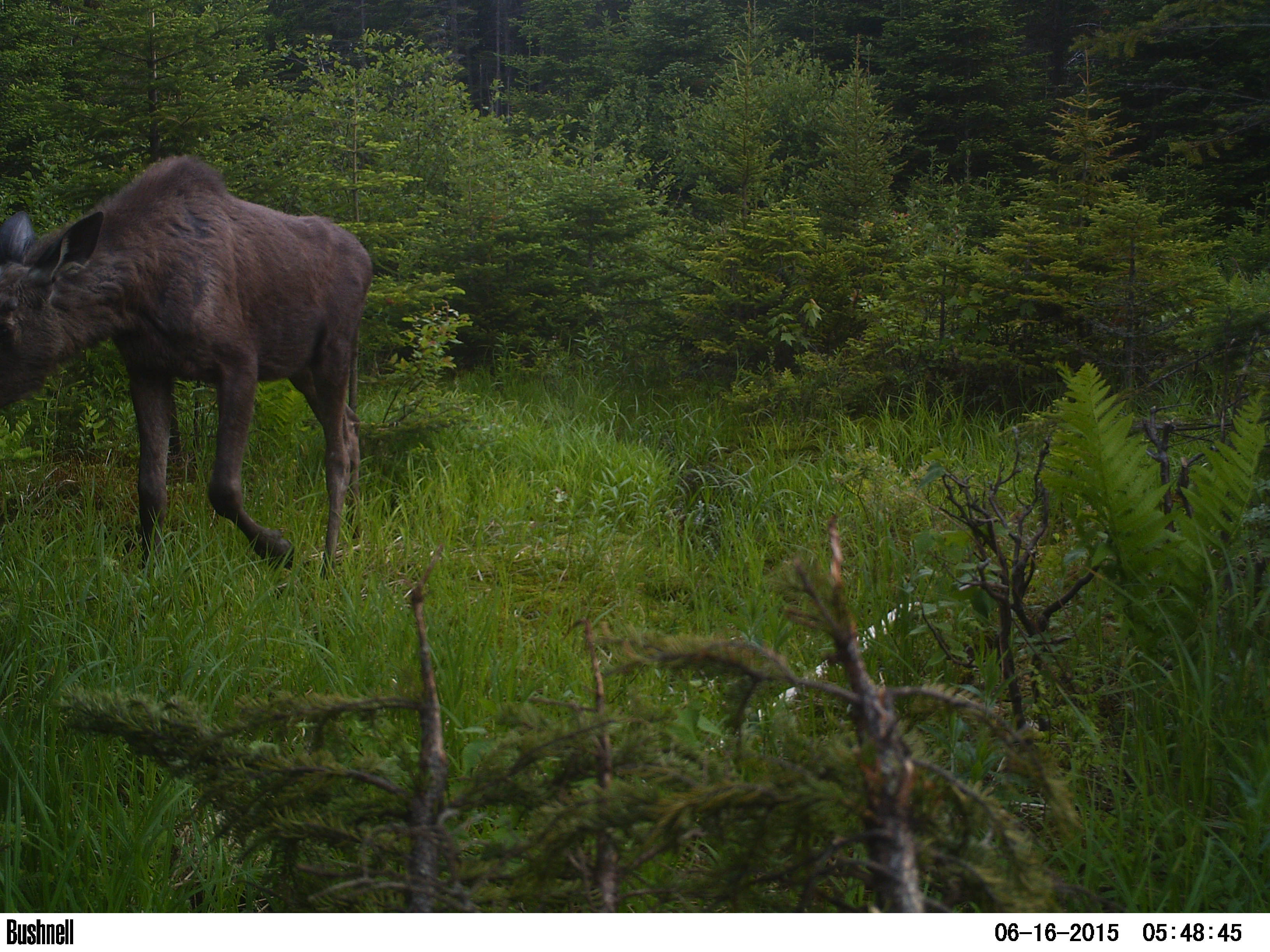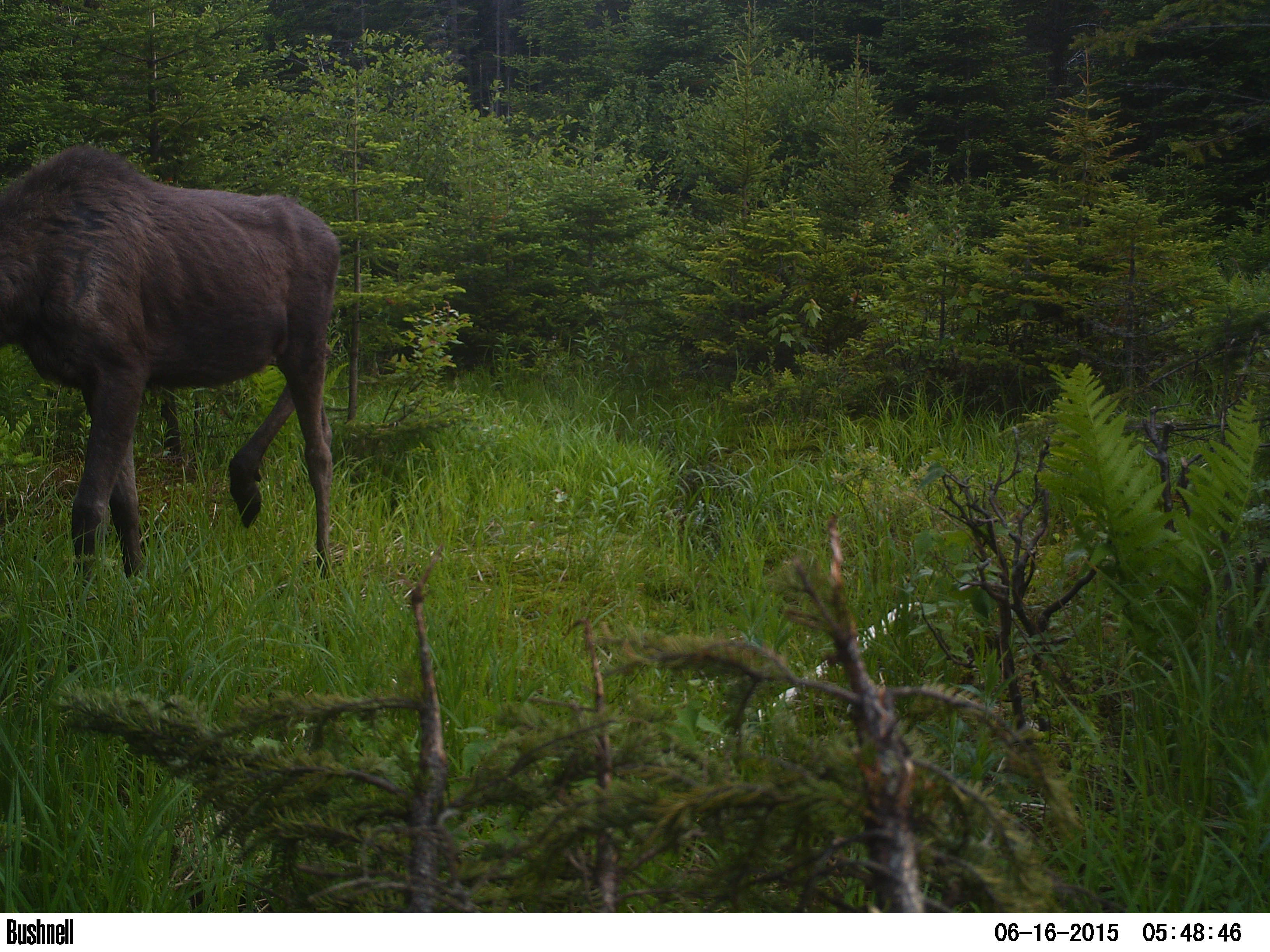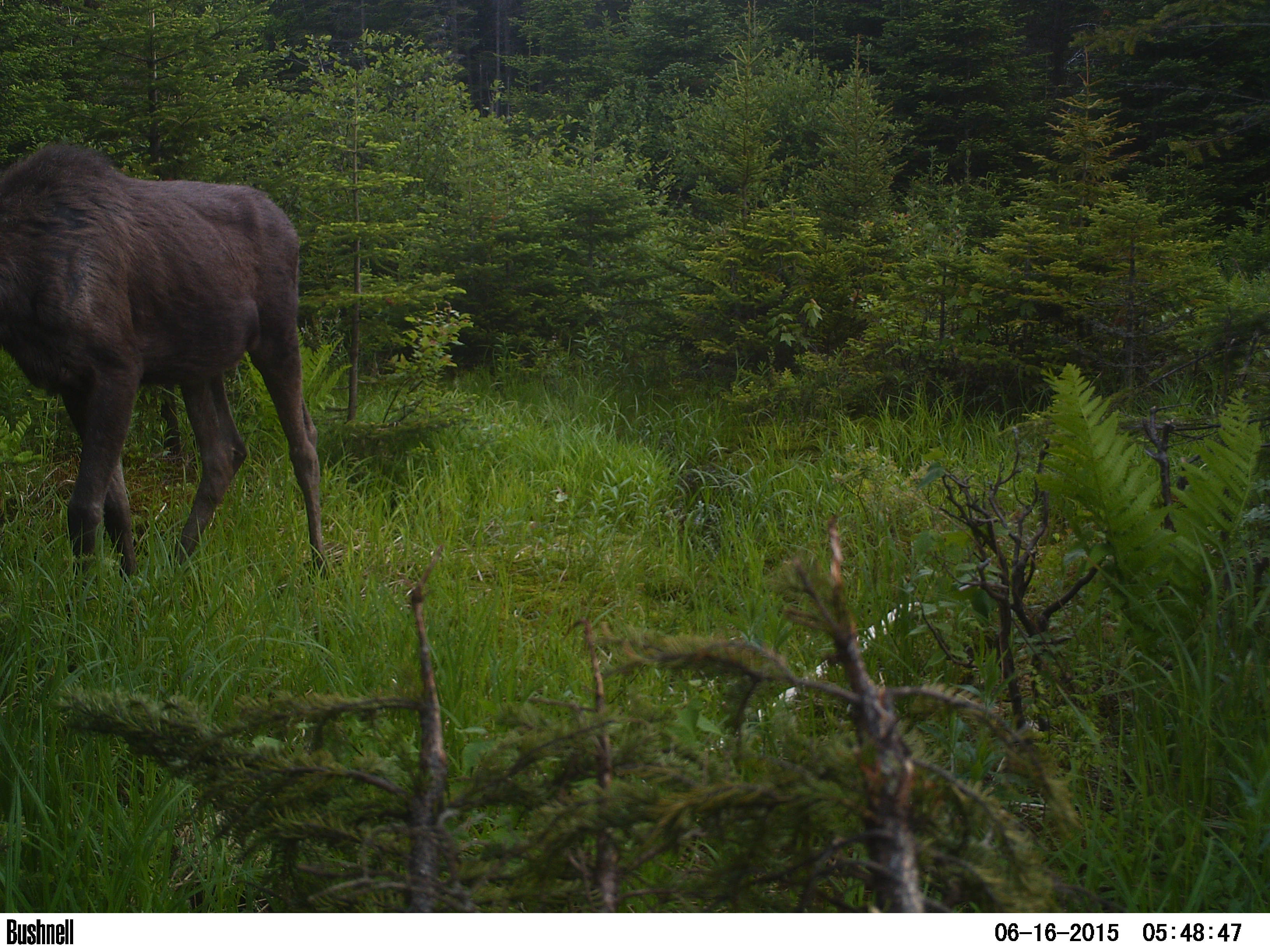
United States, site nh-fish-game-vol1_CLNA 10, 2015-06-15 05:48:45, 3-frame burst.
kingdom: Animalia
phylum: Chordata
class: Mammalia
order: Artiodactyla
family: Cervidae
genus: Alces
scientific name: Alces alces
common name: moose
Moose (Alces alces).